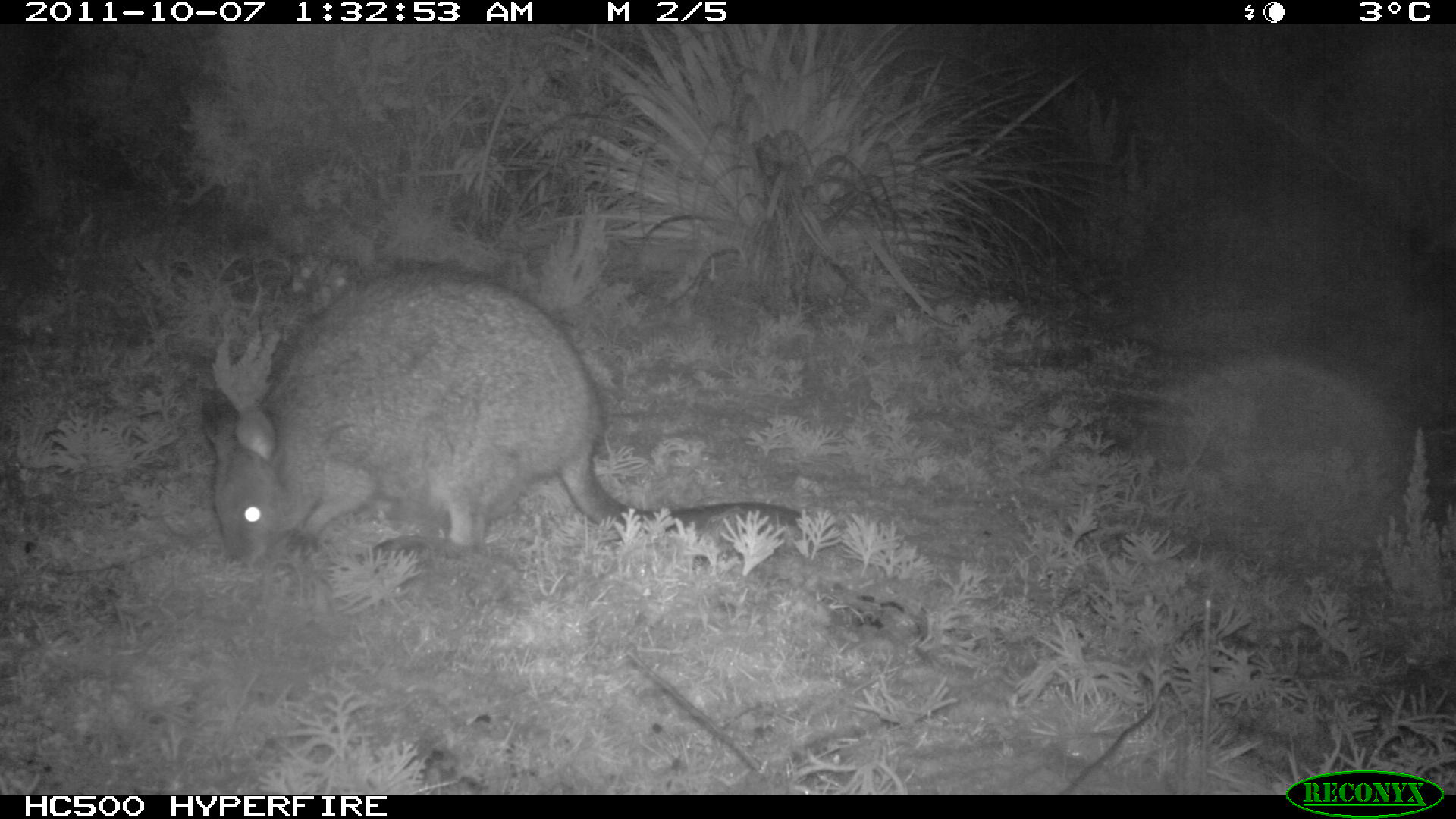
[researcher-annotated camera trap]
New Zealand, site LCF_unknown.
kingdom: Animalia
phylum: Chordata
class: Mammalia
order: Diprotodontia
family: Macropodidae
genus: Notamacropus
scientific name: Notamacropus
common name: wallaby